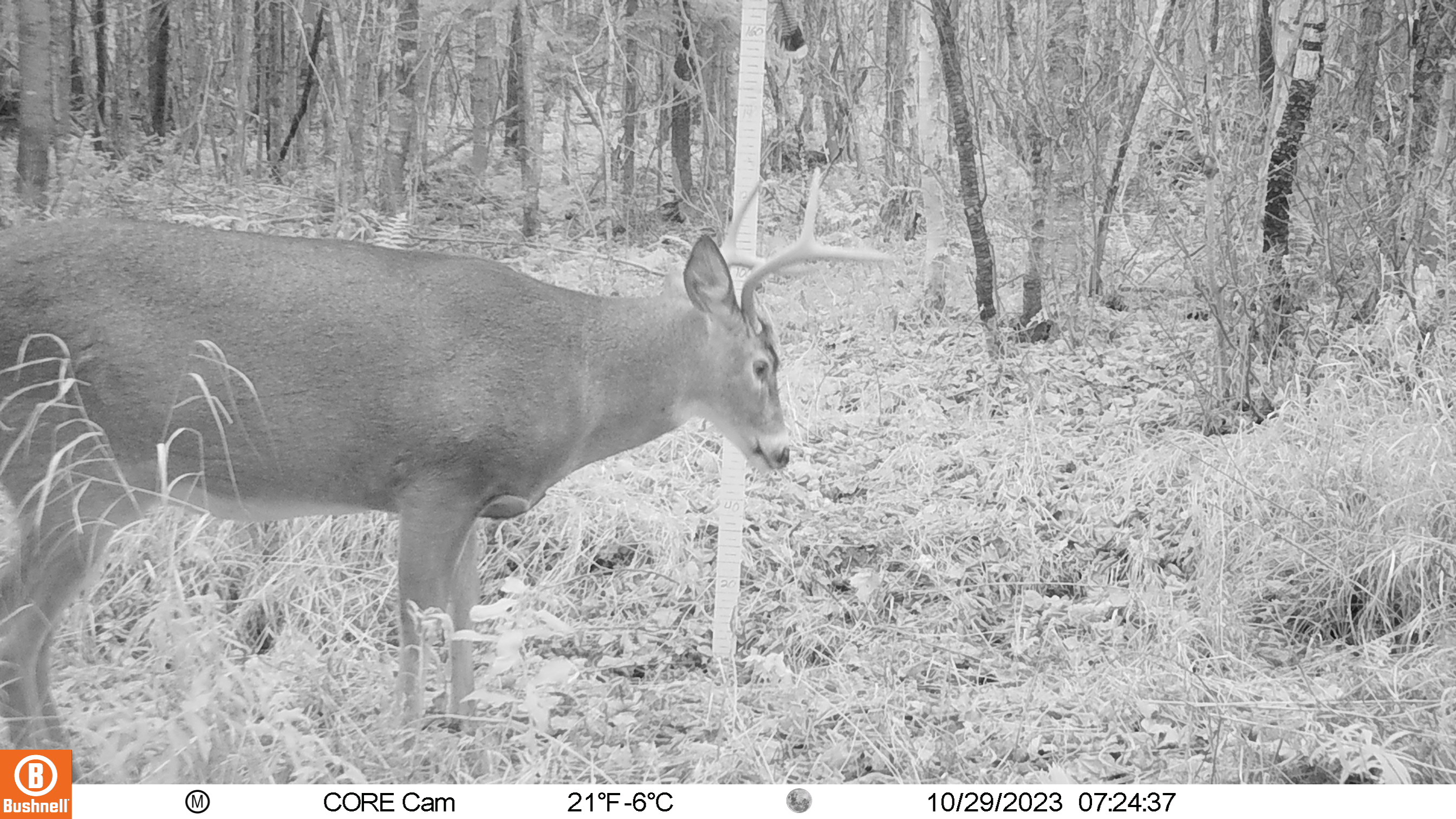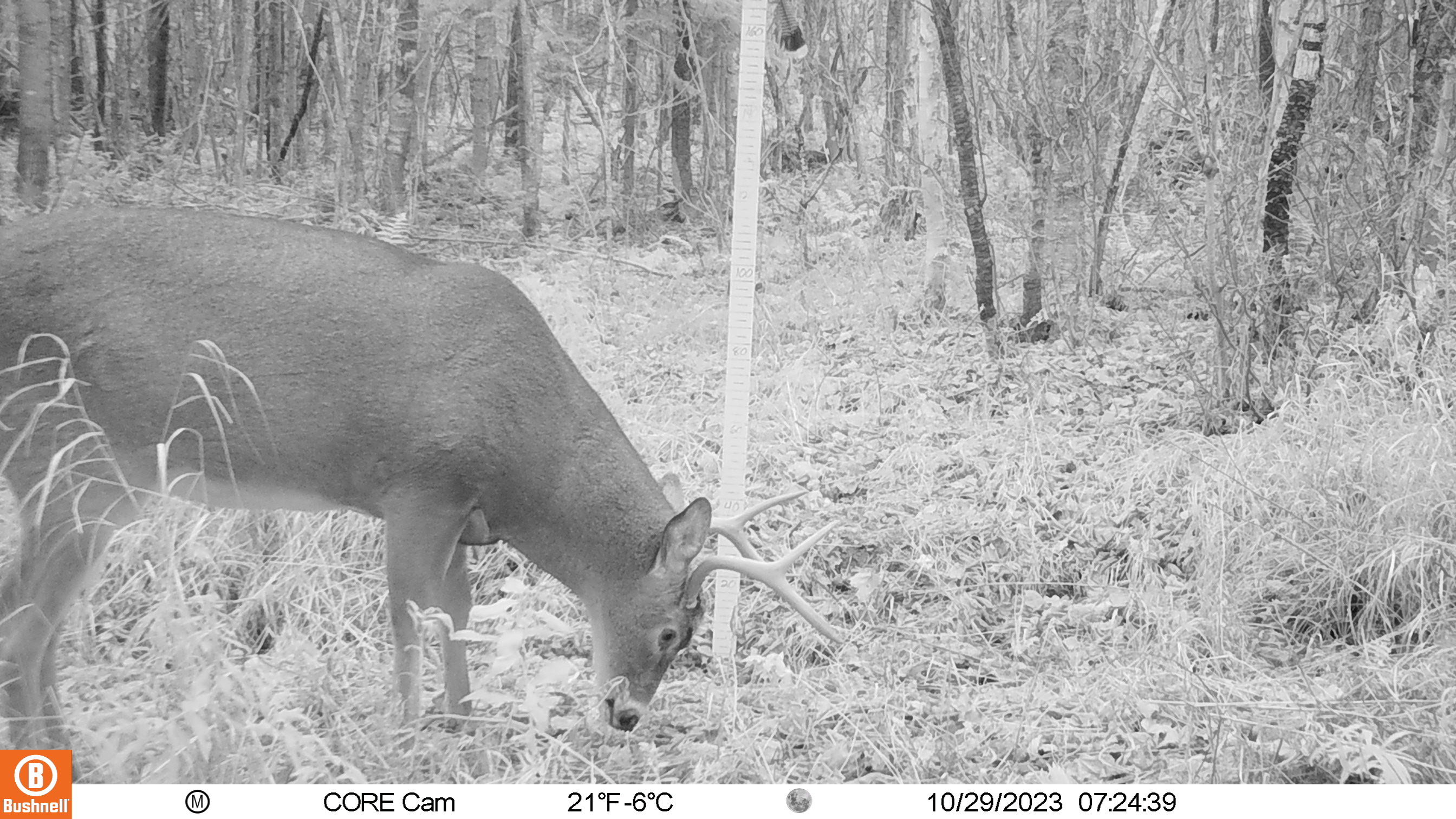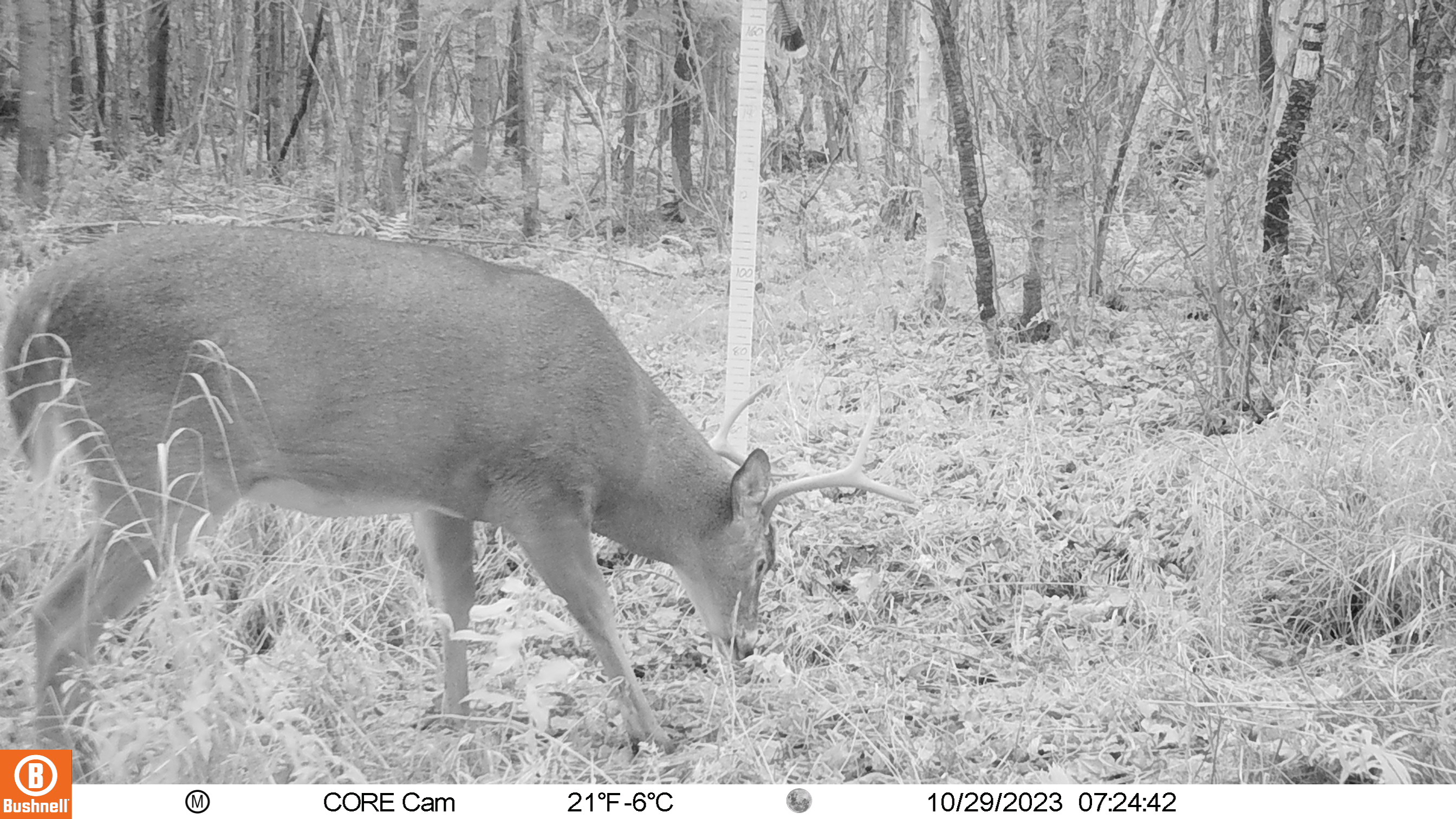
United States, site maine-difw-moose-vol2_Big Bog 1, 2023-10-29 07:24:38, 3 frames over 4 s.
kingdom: Animalia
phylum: Chordata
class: Mammalia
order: Artiodactyla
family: Cervidae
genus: Odocoileus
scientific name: Odocoileus virginianus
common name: white-tailed deer